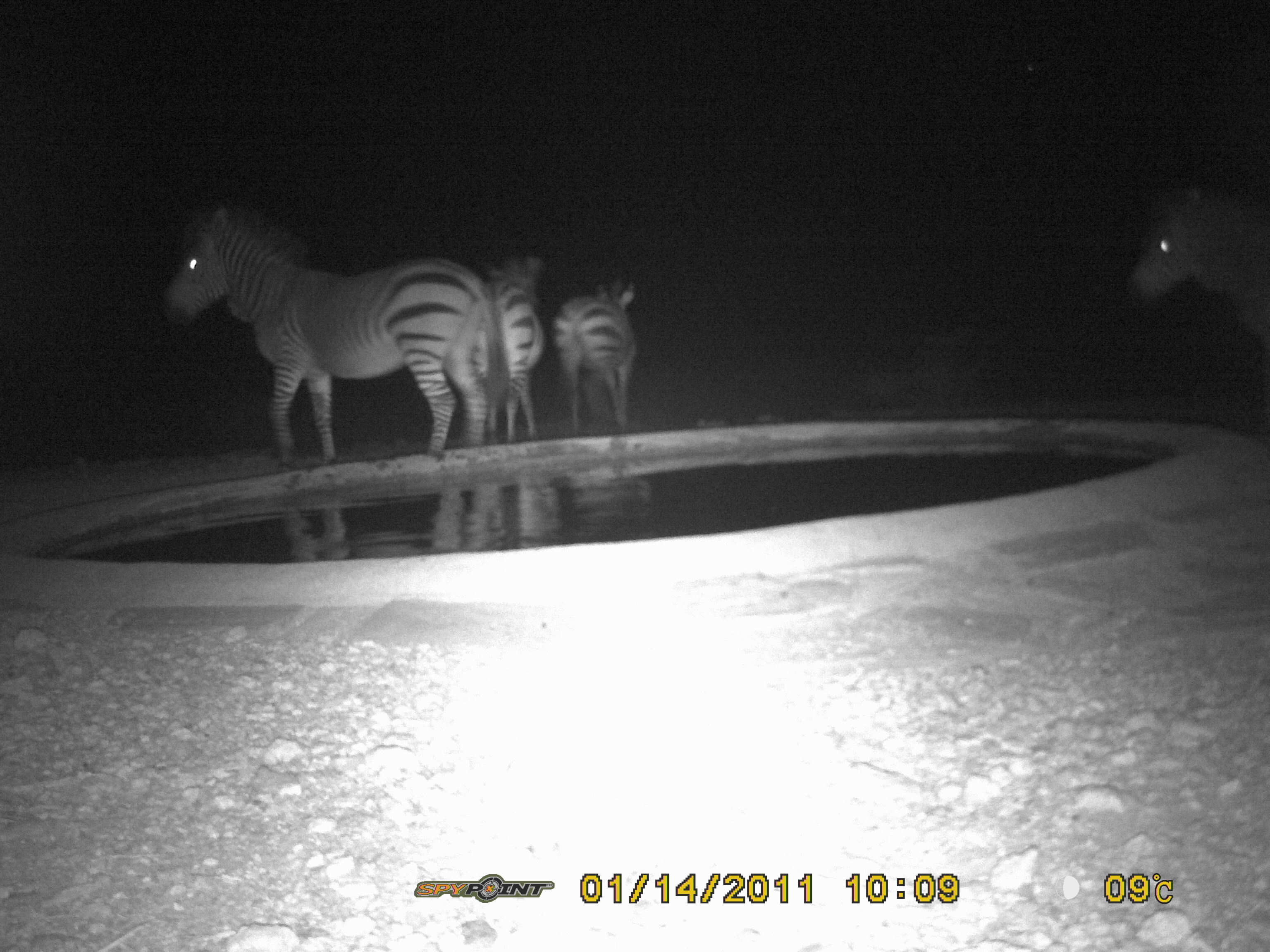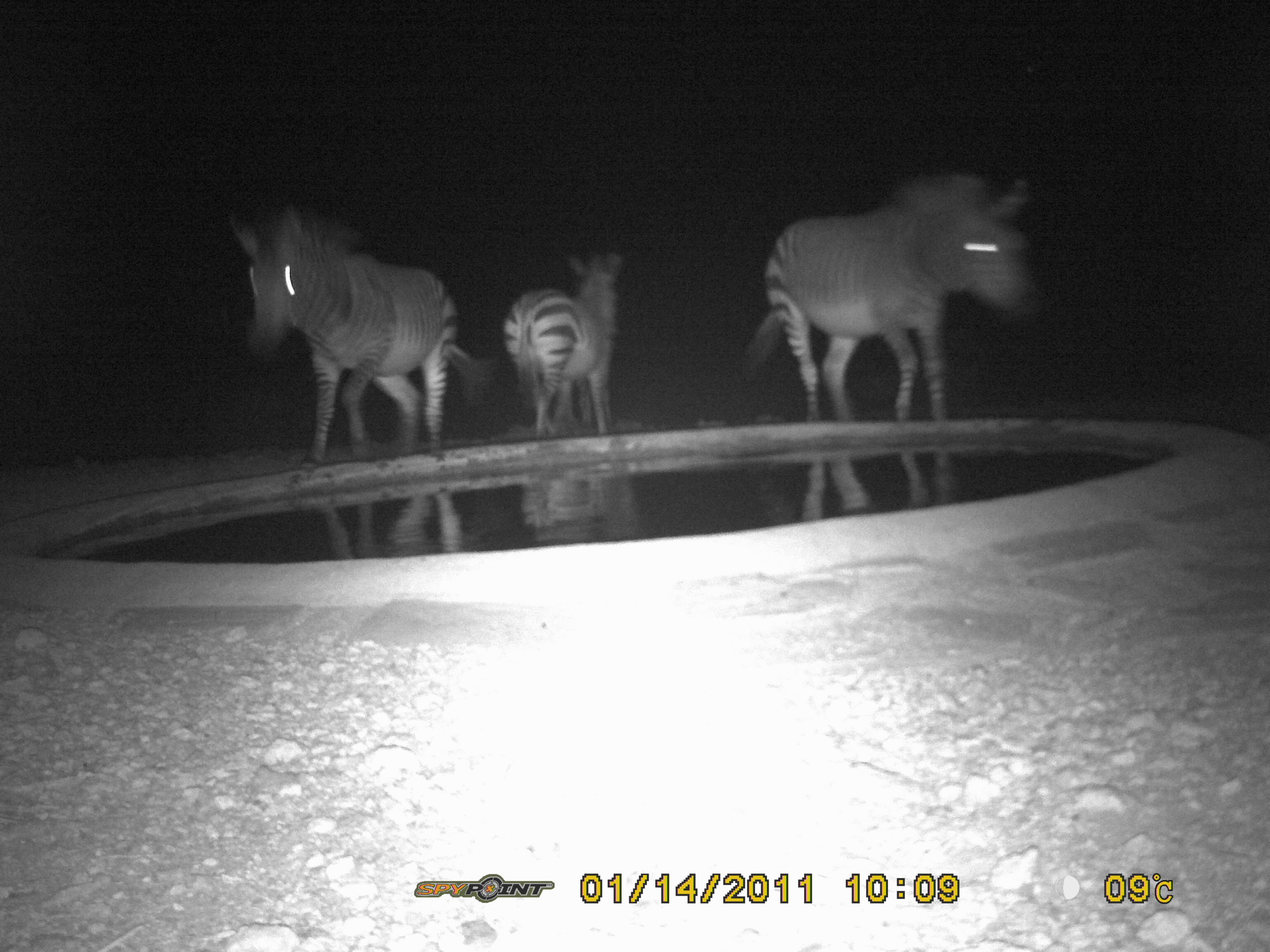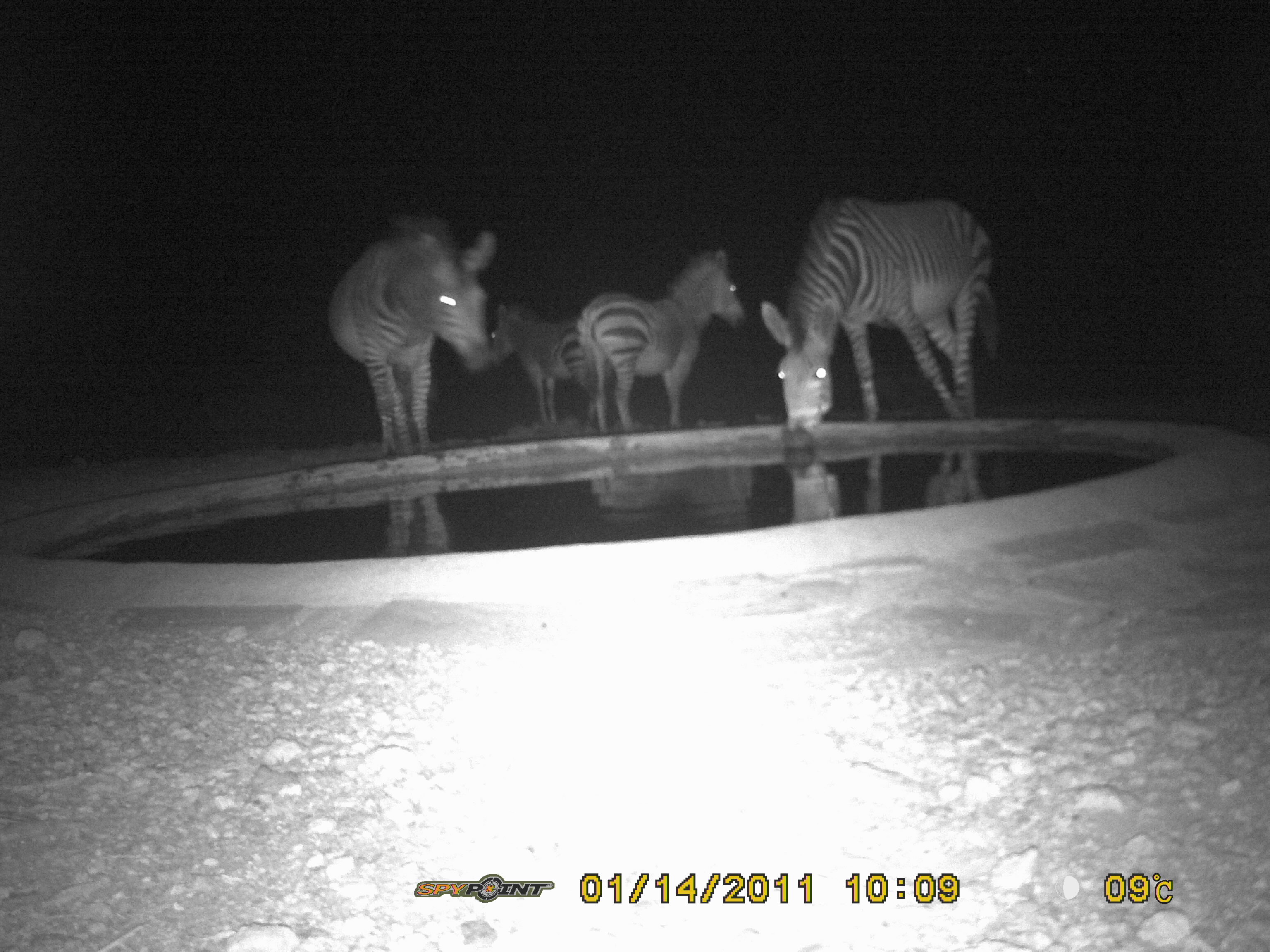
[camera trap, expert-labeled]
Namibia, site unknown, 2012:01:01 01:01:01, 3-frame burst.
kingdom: Animalia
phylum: Chordata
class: Mammalia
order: Perissodactyla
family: Equidae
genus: Equus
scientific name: Equus zebra hartmannae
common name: hartmann's mountain zebra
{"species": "Equus zebra hartmannae (hartmann's mountain zebra)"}